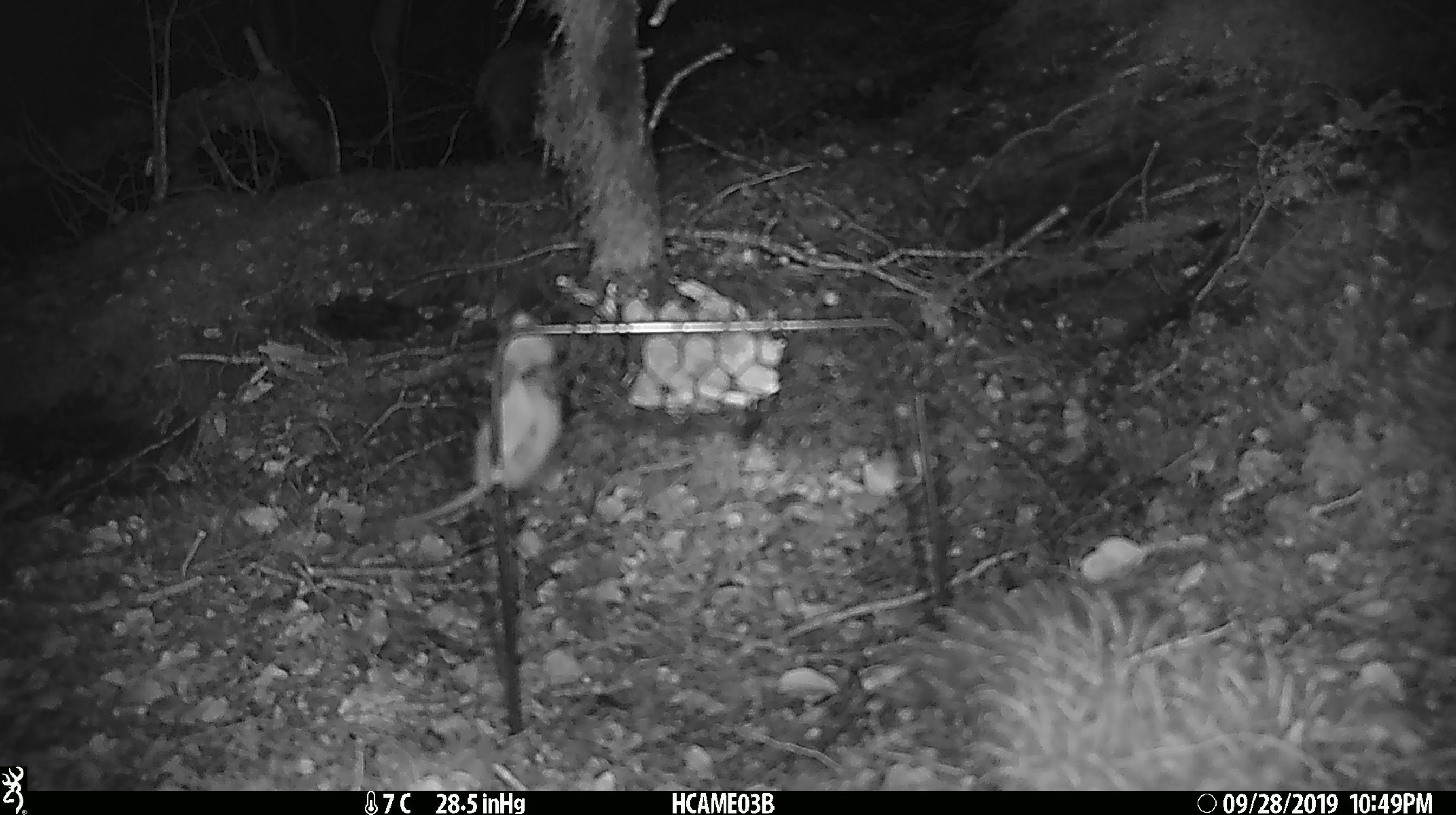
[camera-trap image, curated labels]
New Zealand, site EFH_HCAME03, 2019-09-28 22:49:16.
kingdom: Animalia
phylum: Chordata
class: Mammalia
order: Rodentia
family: Muridae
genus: Mus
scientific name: Mus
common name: mouse